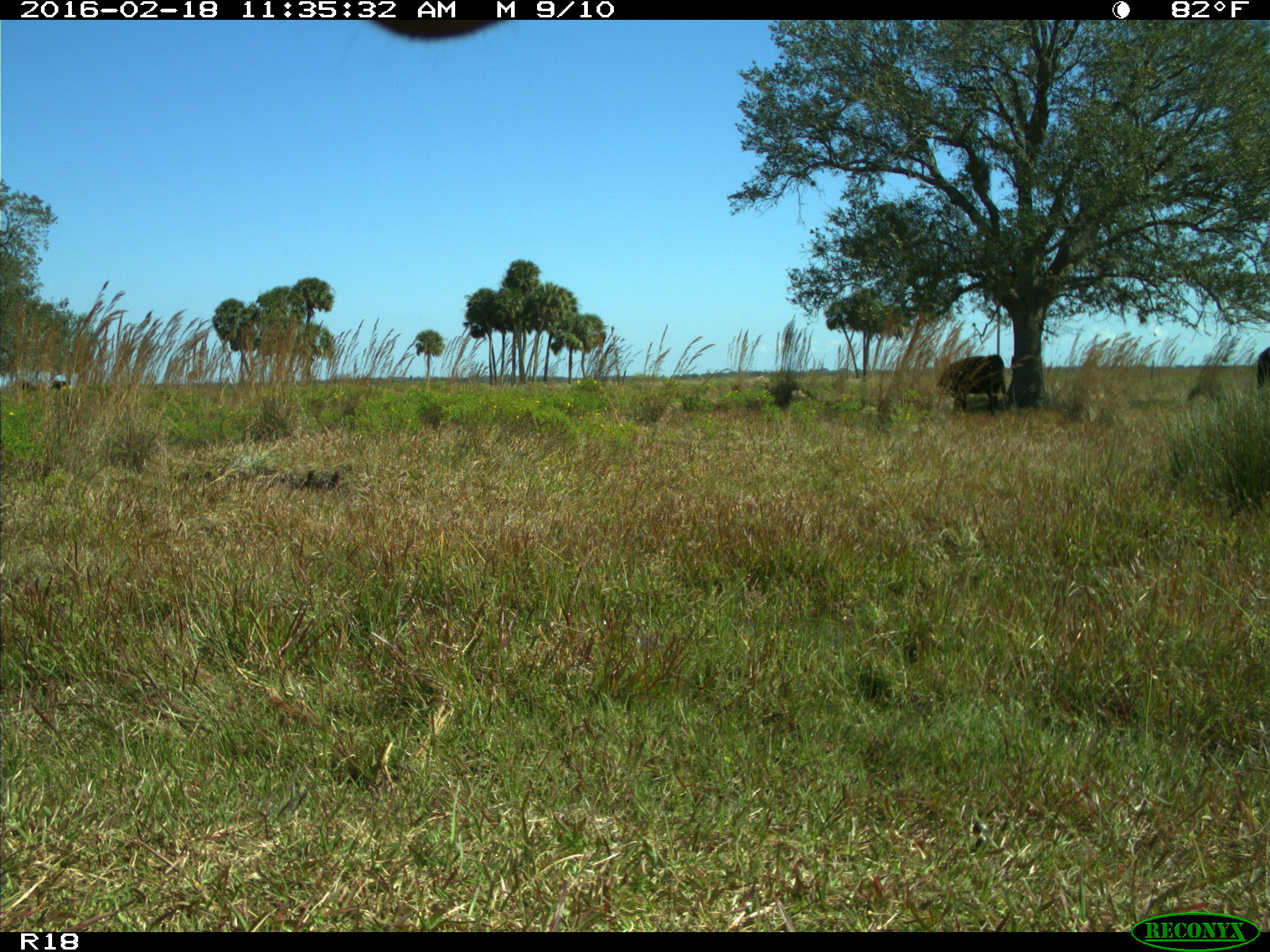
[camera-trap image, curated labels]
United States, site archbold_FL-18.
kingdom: Animalia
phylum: Chordata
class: Mammalia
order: Artiodactyla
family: Bovidae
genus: Bos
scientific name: Bos taurus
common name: domestic cow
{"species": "Bos taurus (domestic cow)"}